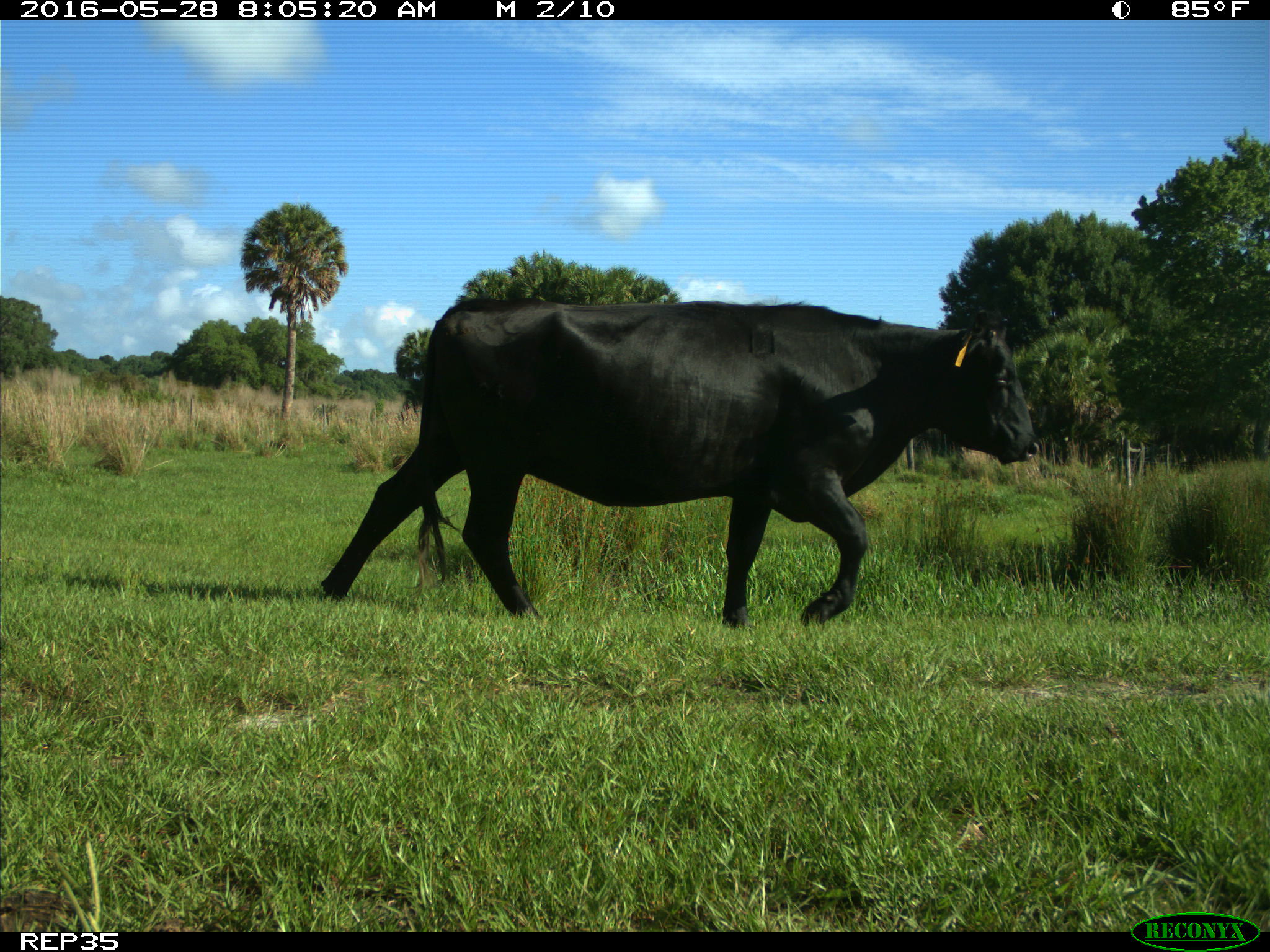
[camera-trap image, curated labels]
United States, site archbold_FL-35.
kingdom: Animalia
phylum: Chordata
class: Mammalia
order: Artiodactyla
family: Bovidae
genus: Bos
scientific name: Bos taurus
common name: domestic cow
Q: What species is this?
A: Bos taurus (domestic cow).